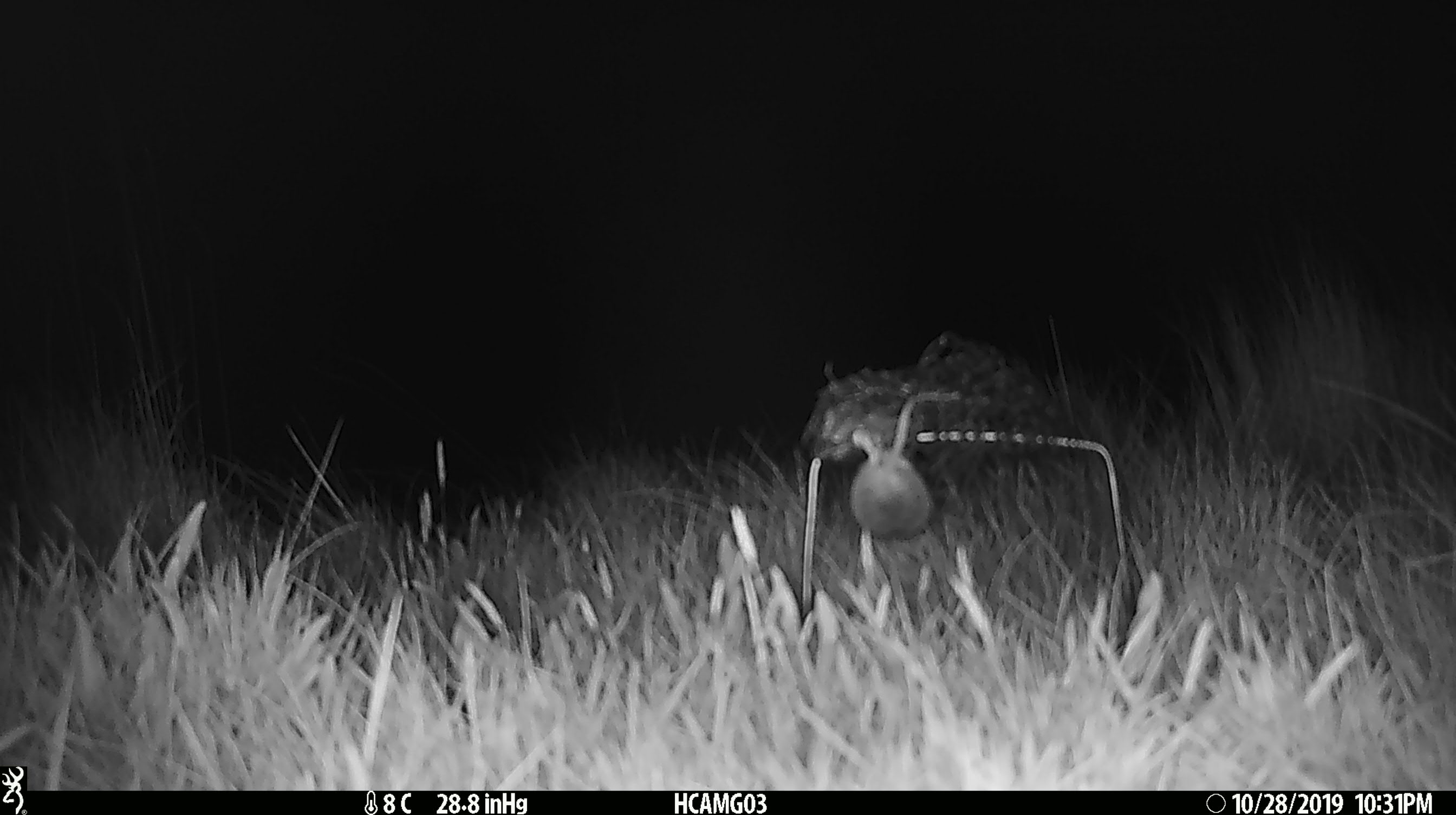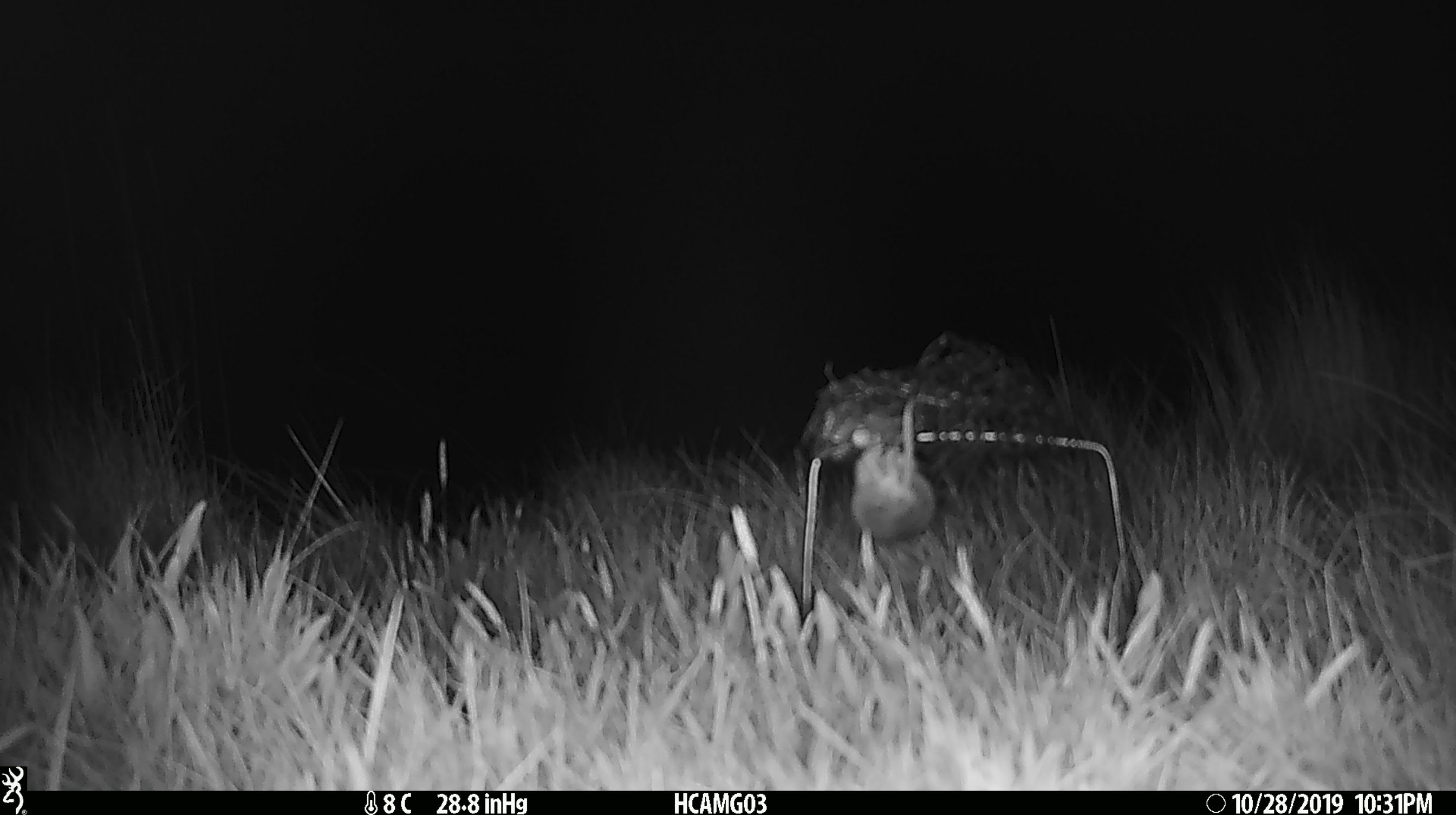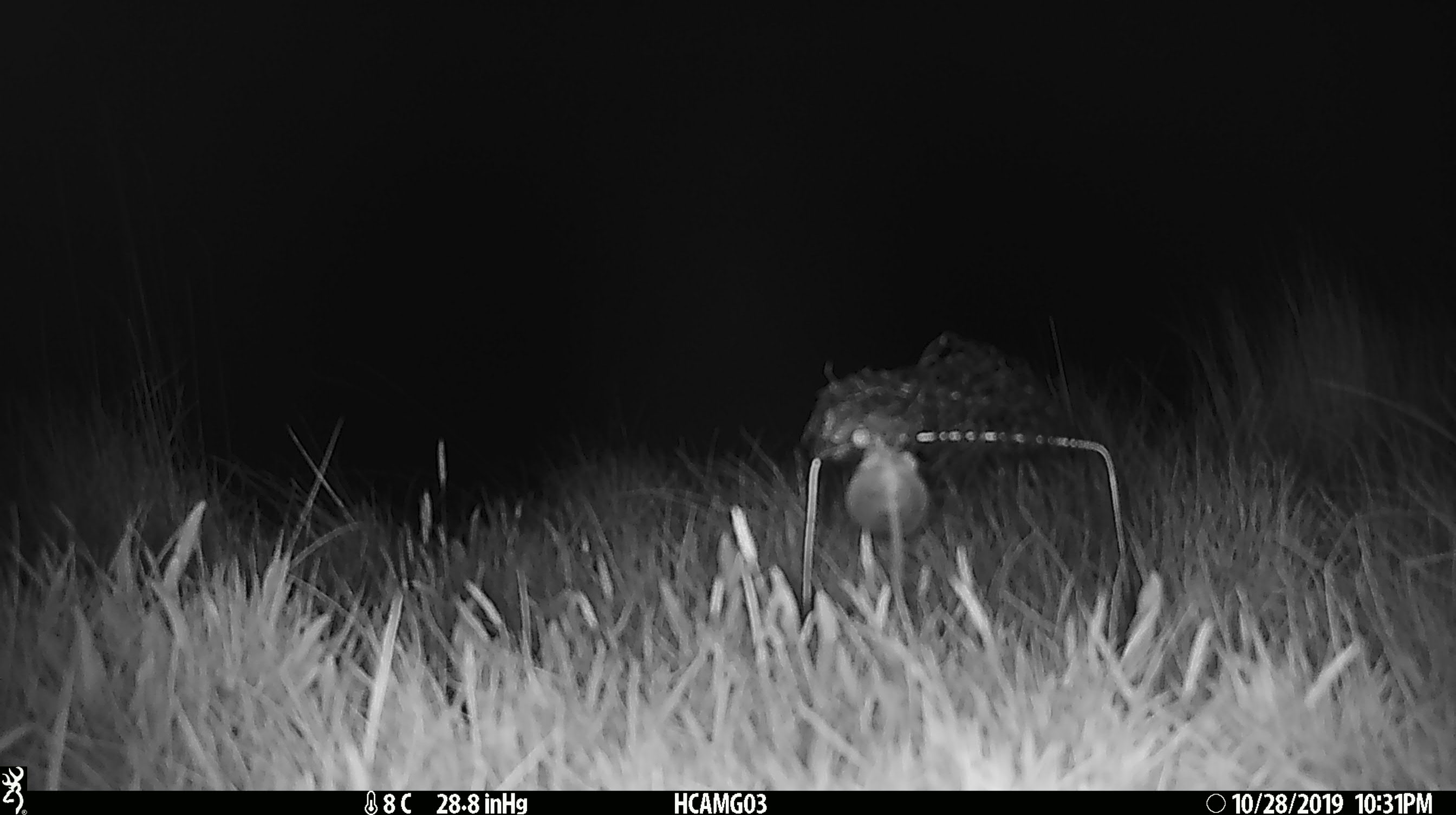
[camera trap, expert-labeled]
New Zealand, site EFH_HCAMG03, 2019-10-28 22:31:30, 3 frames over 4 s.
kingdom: Animalia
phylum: Chordata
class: Mammalia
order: Rodentia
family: Muridae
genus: Mus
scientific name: Mus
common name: mouse